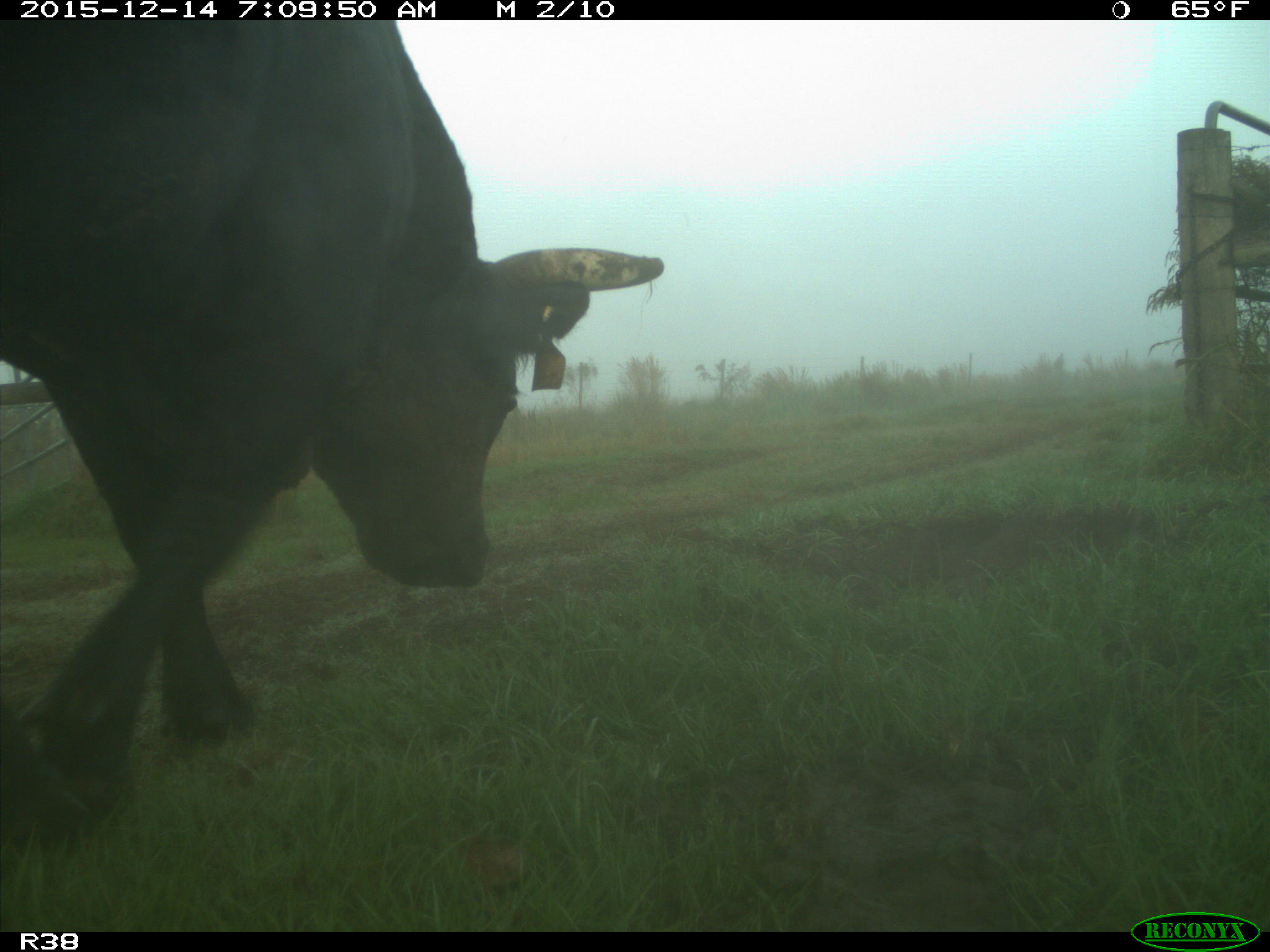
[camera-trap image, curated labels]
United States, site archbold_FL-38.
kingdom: Animalia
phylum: Chordata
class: Mammalia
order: Artiodactyla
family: Bovidae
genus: Bos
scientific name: Bos taurus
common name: domestic cow